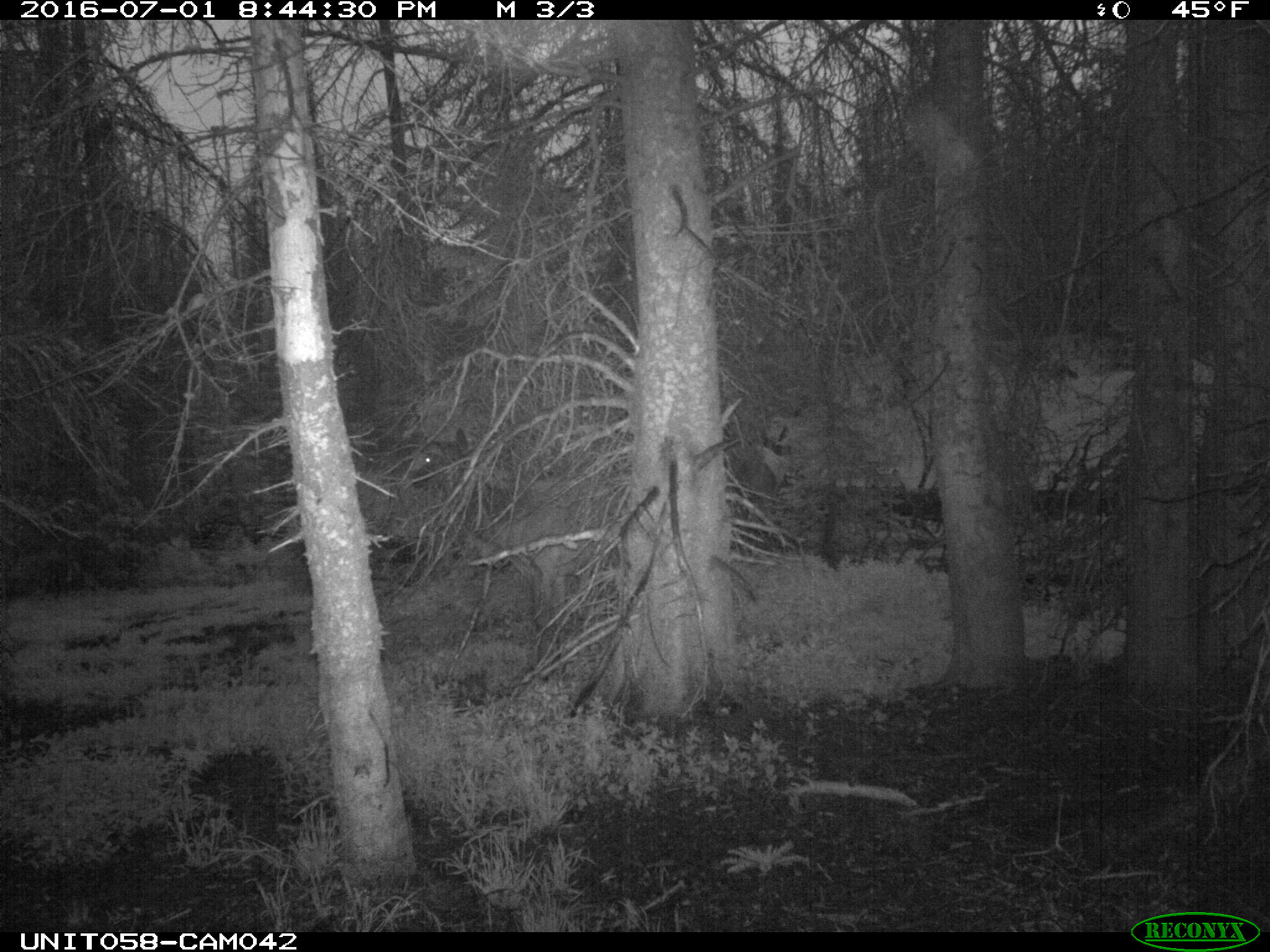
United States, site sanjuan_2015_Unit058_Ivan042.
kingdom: Animalia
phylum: Chordata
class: Mammalia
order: Artiodactyla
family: Cervidae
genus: Cervus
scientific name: Cervus elaphus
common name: red deer